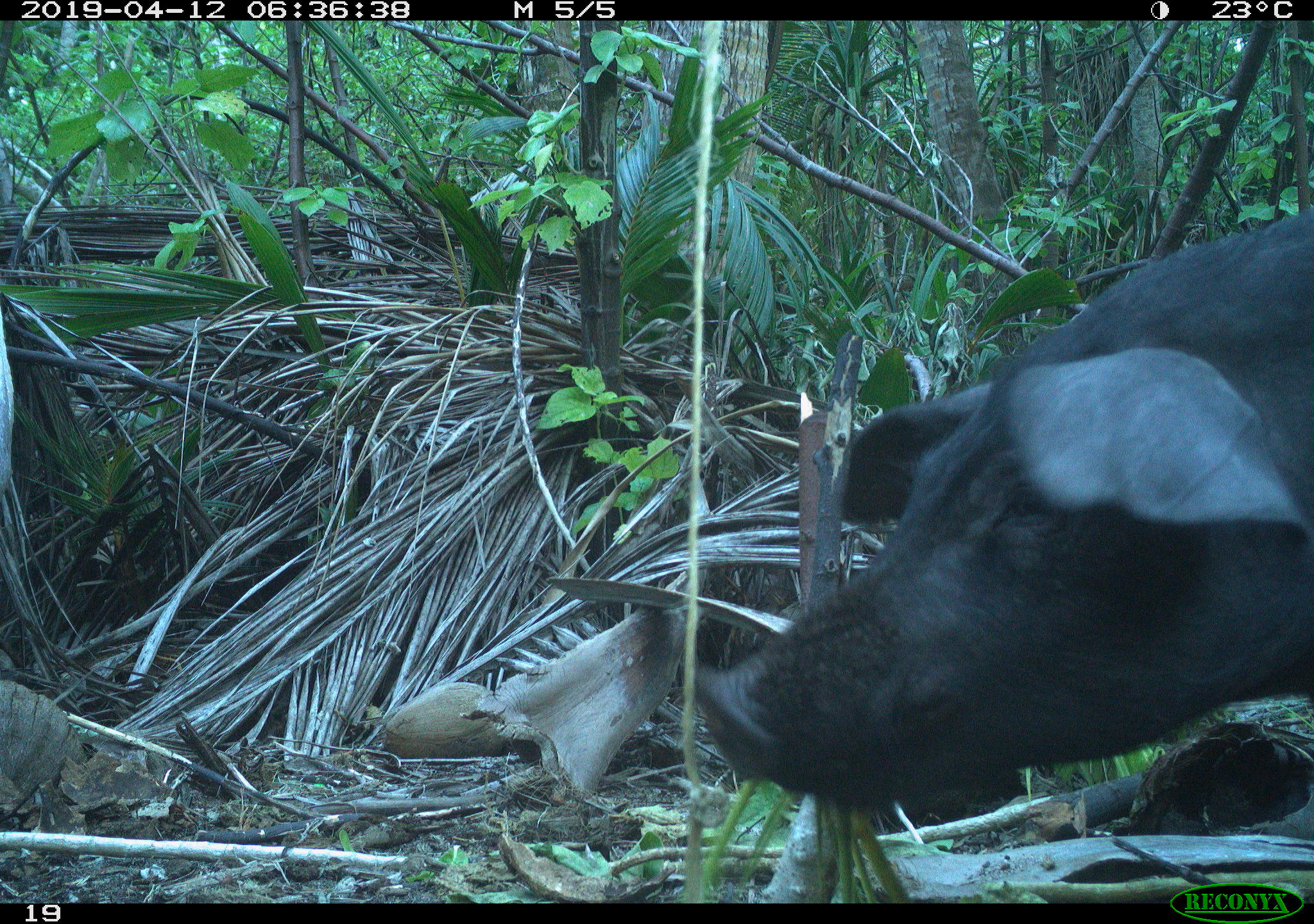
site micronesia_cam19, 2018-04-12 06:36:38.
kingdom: Animalia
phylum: Chordata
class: Mammalia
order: Artiodactyla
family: Suidae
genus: Sus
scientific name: Sus scrofa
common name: pig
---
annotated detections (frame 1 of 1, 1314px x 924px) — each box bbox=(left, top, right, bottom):
pig: bbox=(670, 192, 1310, 893)